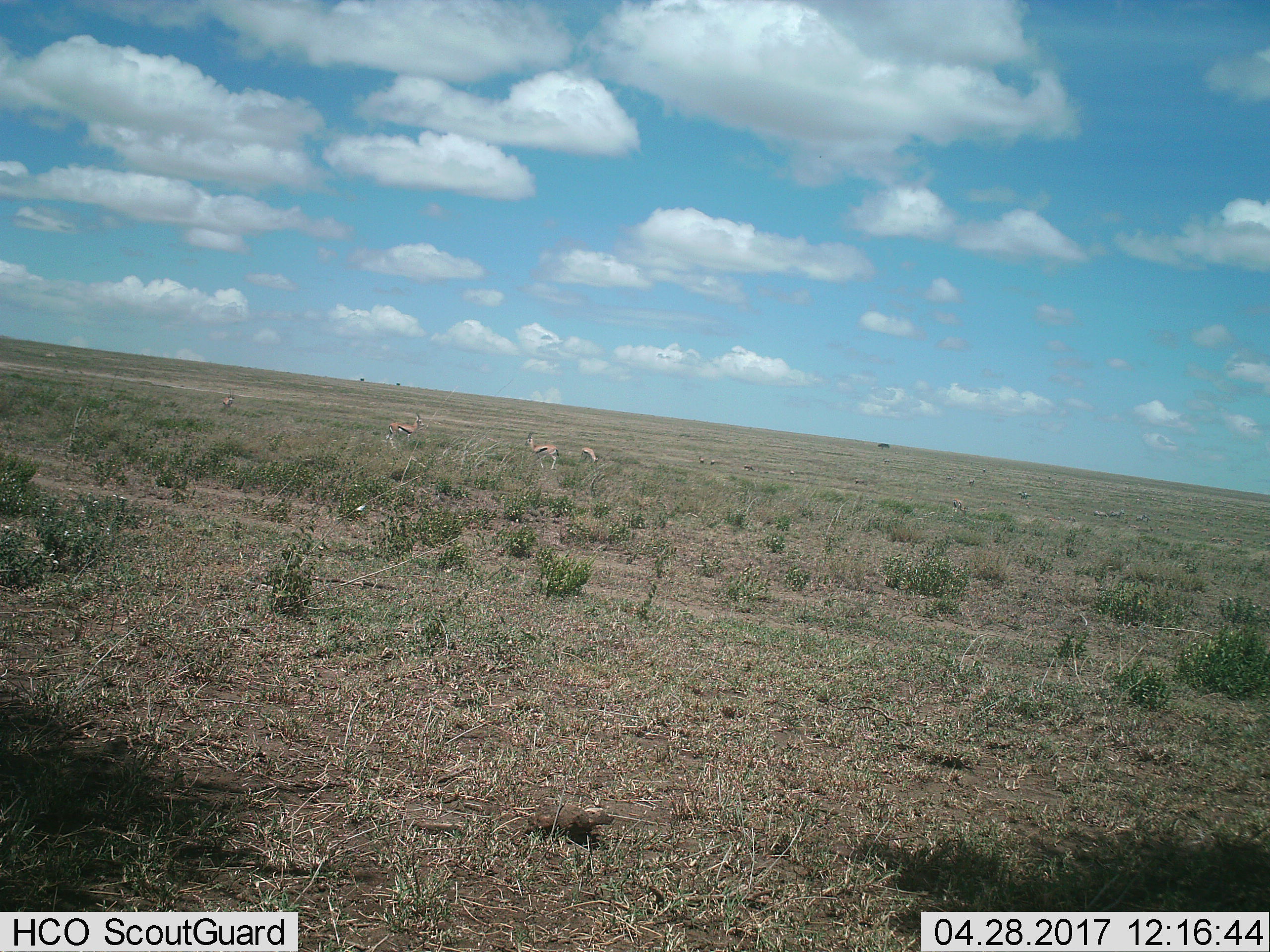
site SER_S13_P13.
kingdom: Animalia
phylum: Chordata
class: Mammalia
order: Artiodactyla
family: Bovidae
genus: Eudorcas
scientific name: Eudorcas thomsonii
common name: thomson's gazelle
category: gazellethomsons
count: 9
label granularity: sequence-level